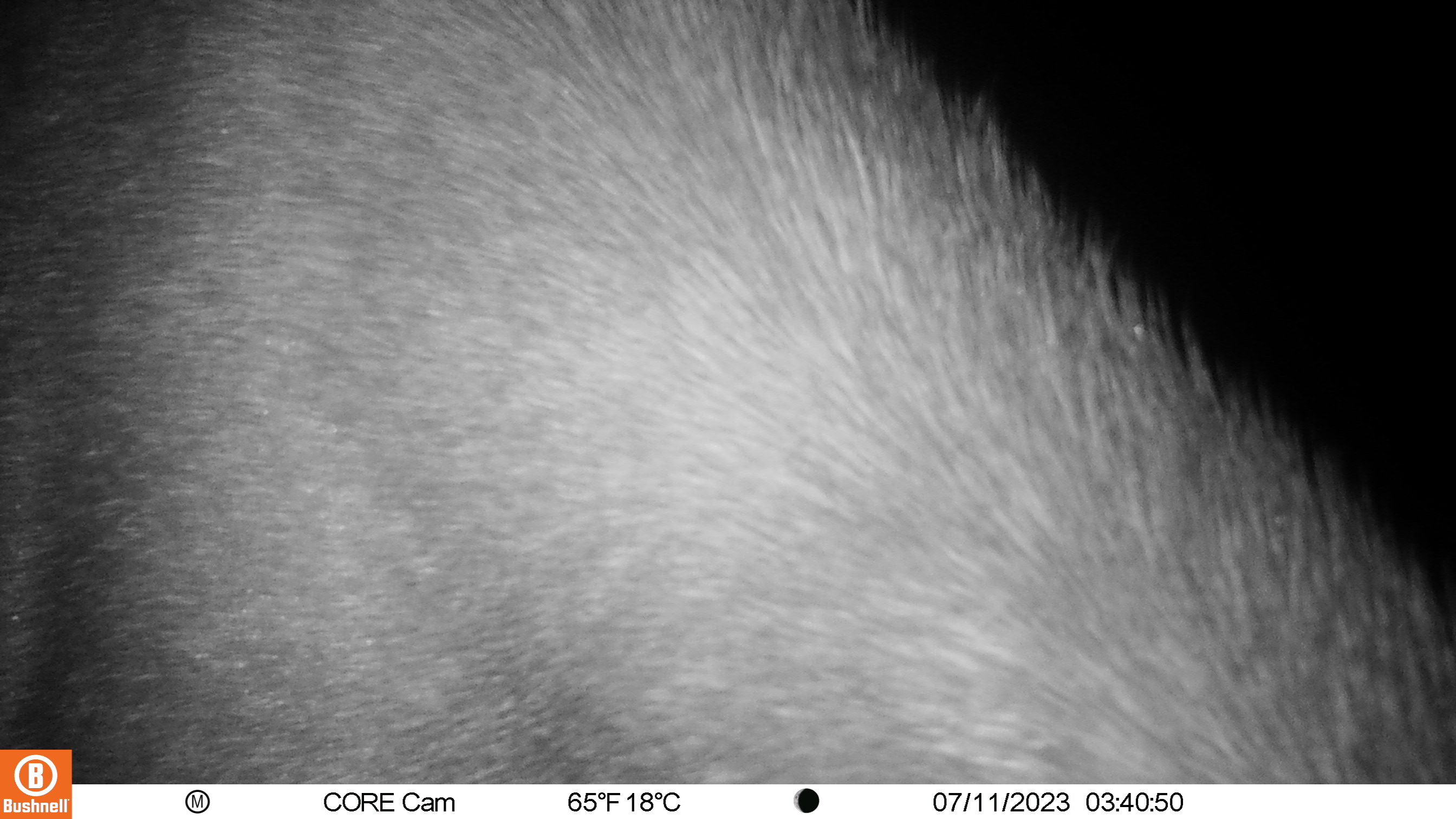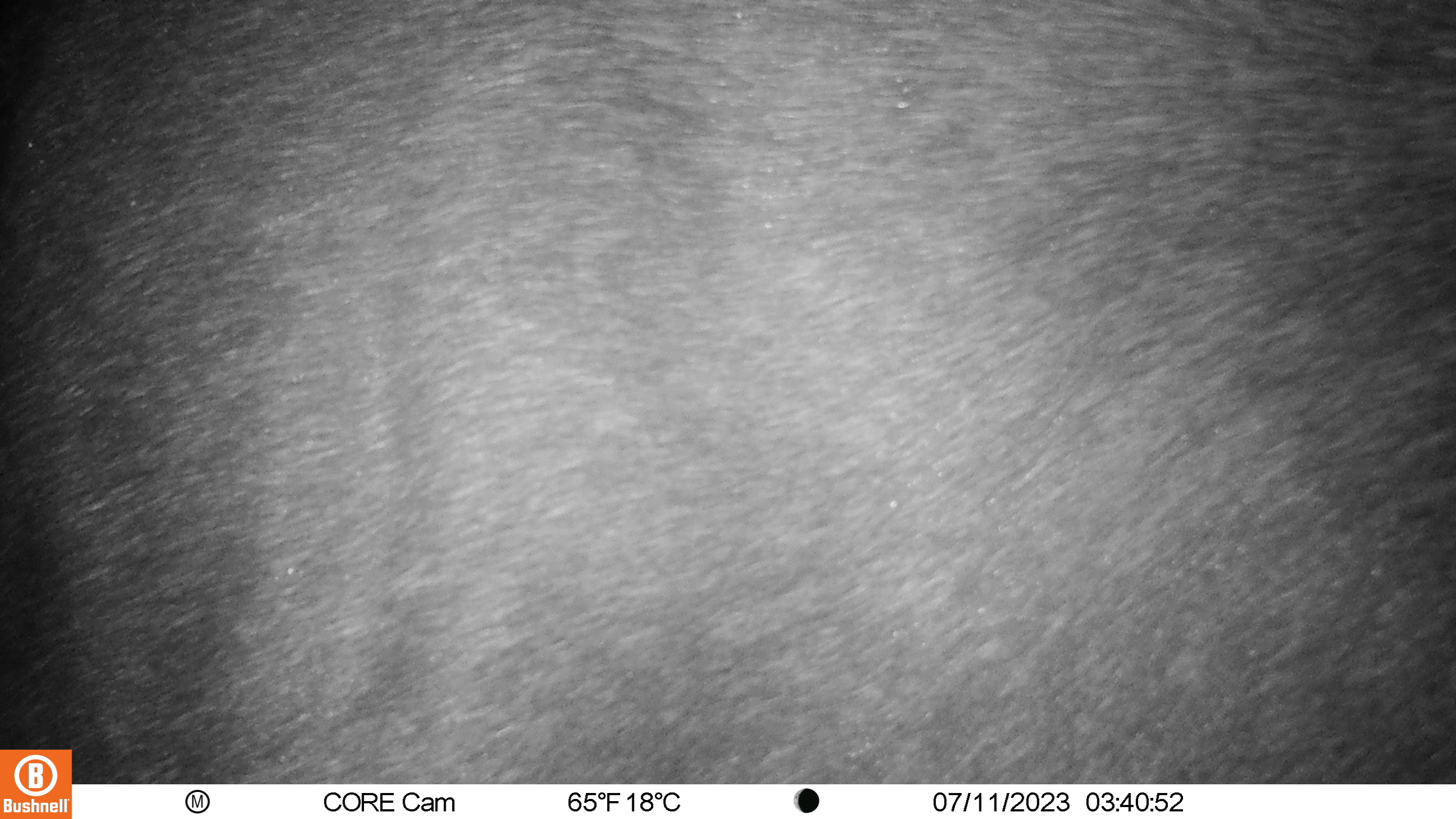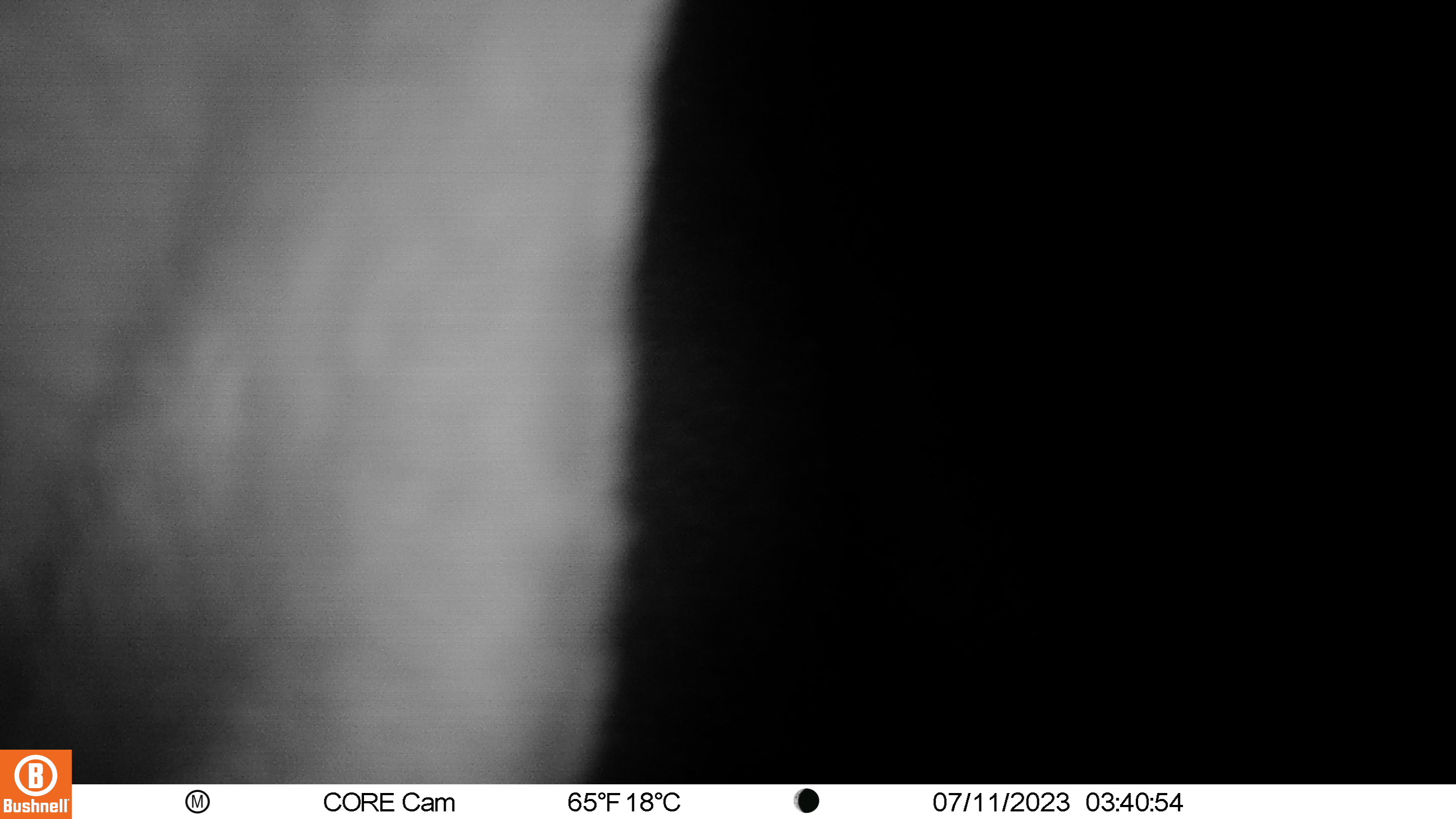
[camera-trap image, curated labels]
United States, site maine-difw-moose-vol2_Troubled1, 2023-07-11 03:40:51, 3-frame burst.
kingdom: Animalia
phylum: Chordata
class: Mammalia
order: Artiodactyla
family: Cervidae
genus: Alces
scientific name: Alces alces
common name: moose